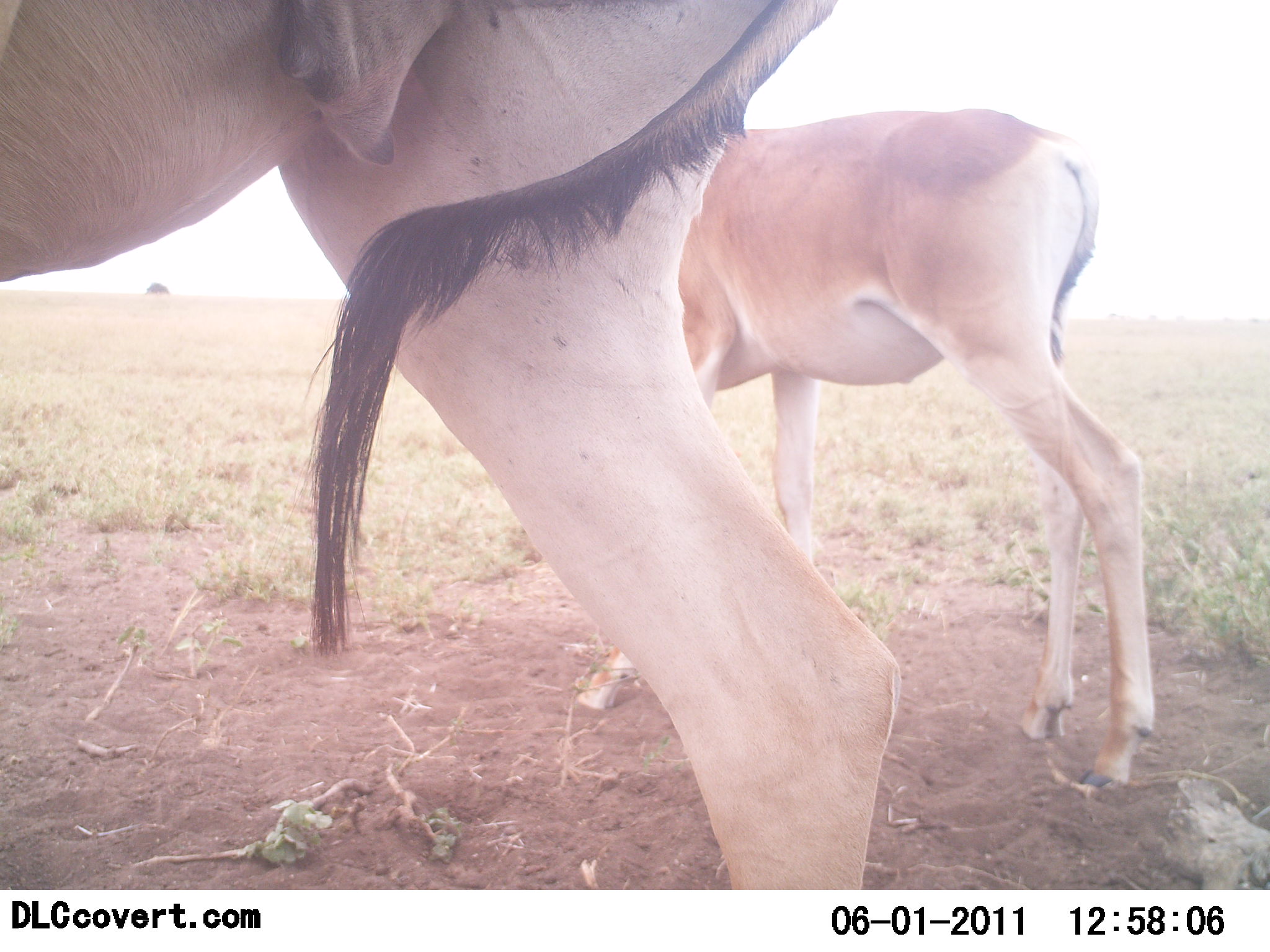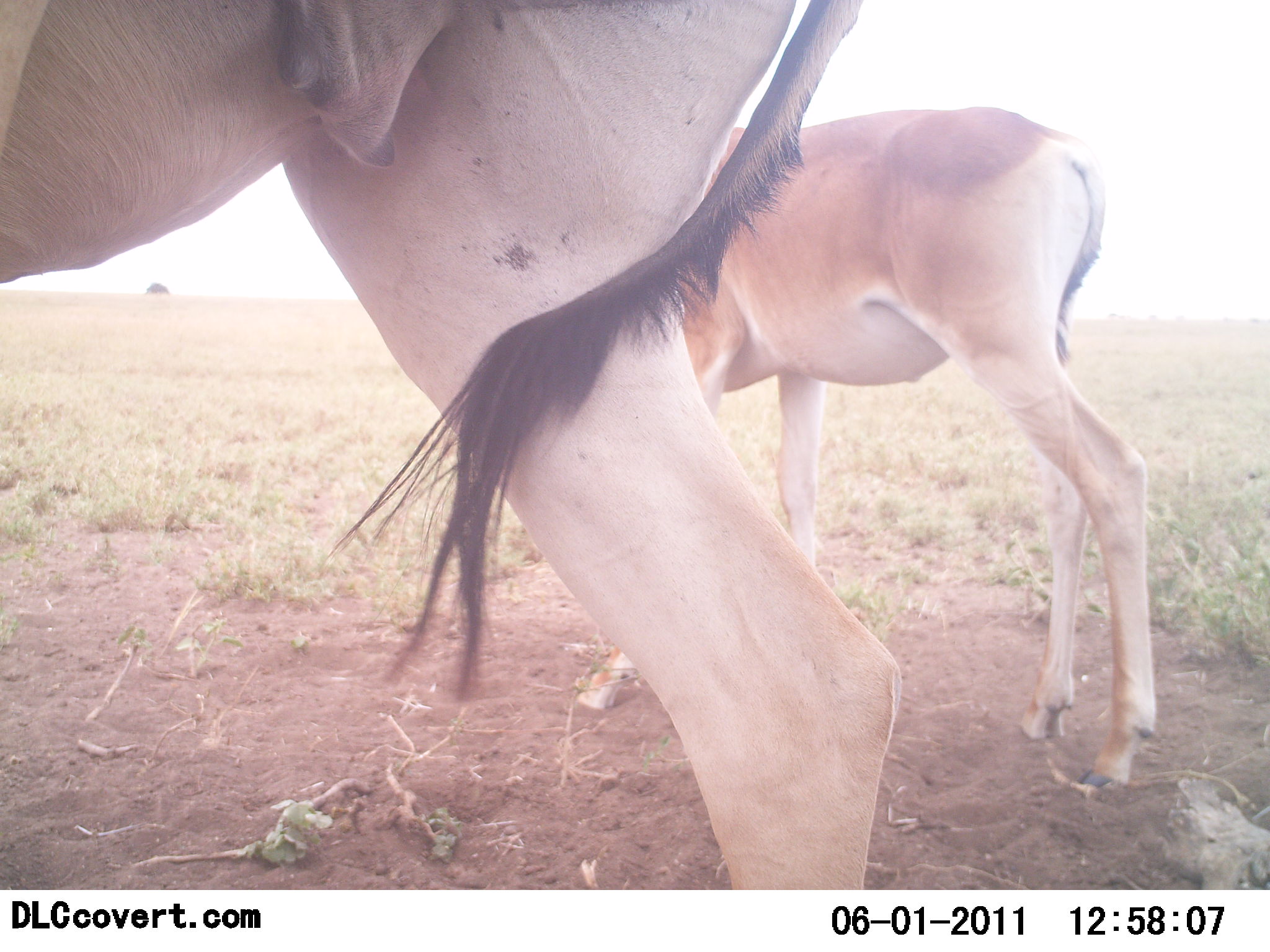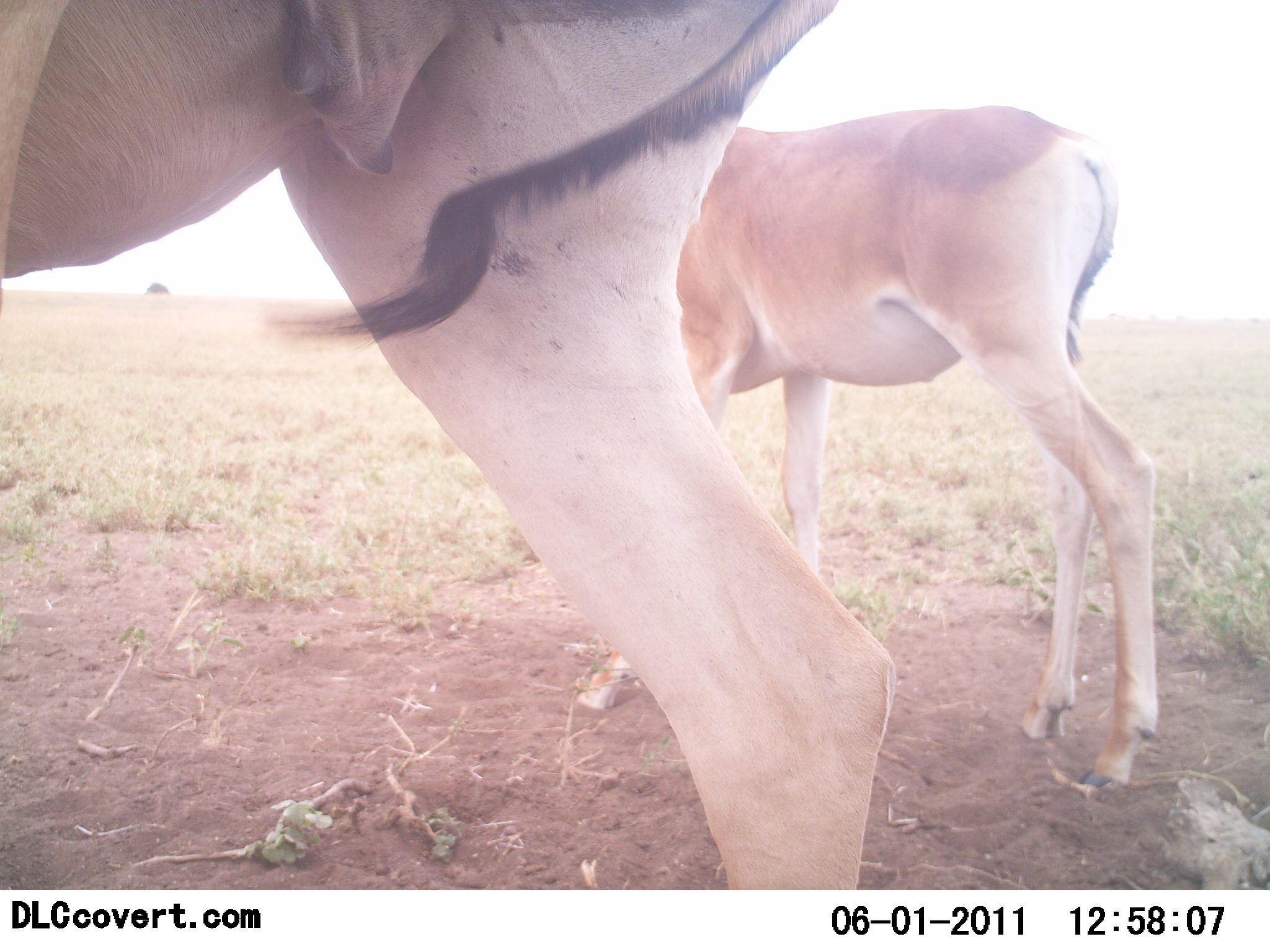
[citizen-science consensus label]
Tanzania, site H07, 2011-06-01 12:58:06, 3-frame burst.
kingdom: Animalia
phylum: Chordata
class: Mammalia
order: Artiodactyla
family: Bovidae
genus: Alcelaphus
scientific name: Alcelaphus buselaphus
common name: hartebeest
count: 2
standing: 80%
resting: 20%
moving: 0%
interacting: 0%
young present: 40%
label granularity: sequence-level